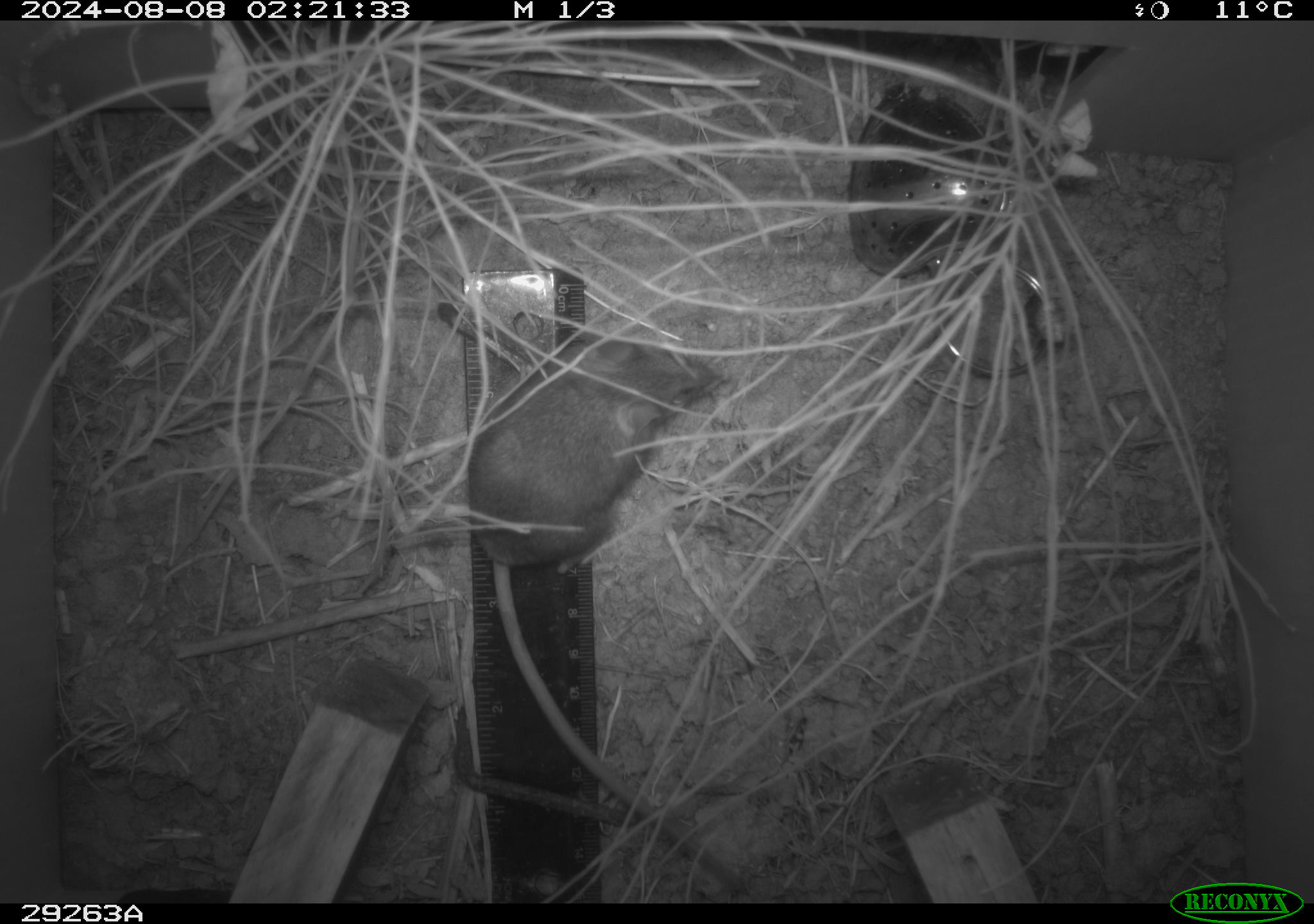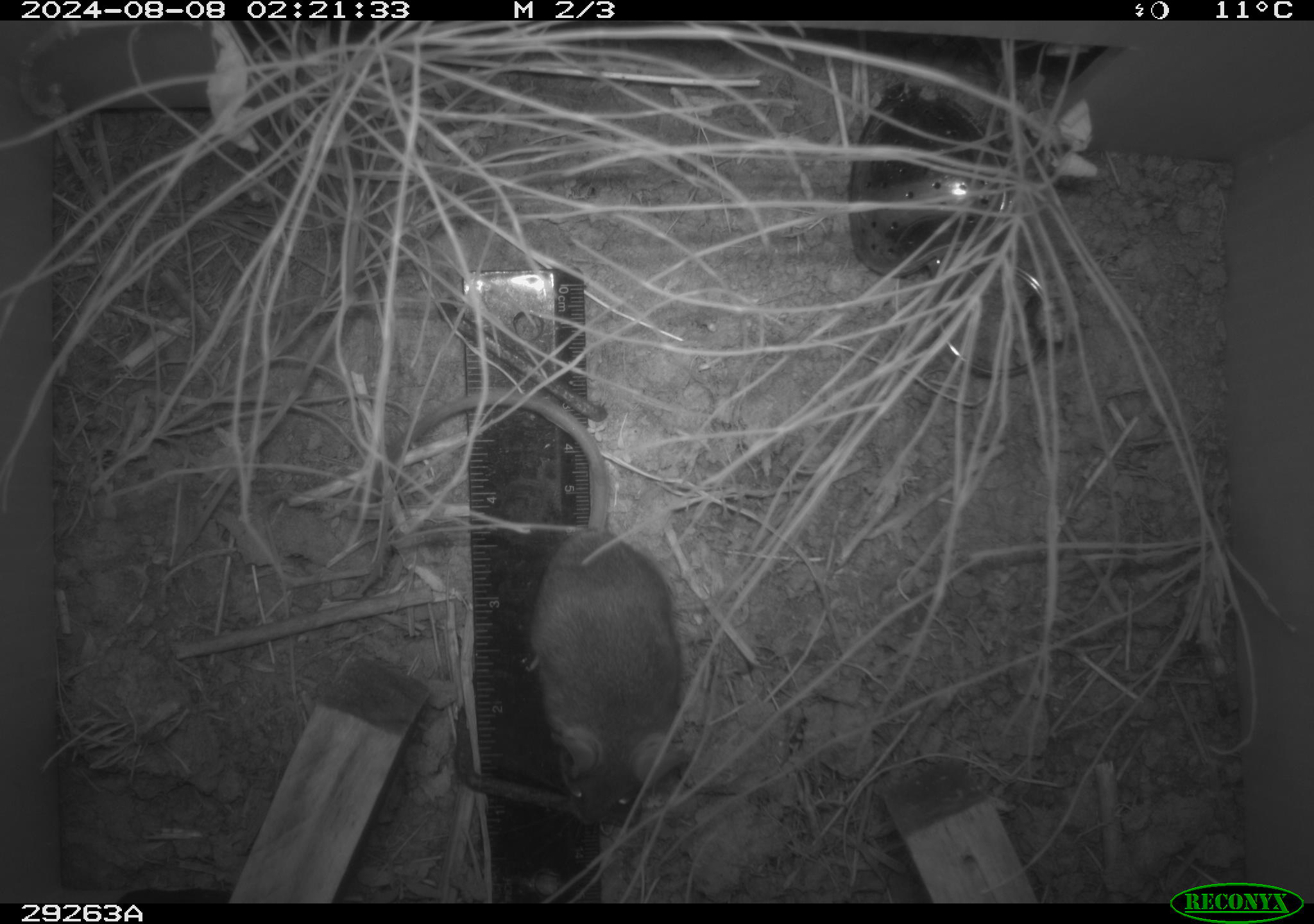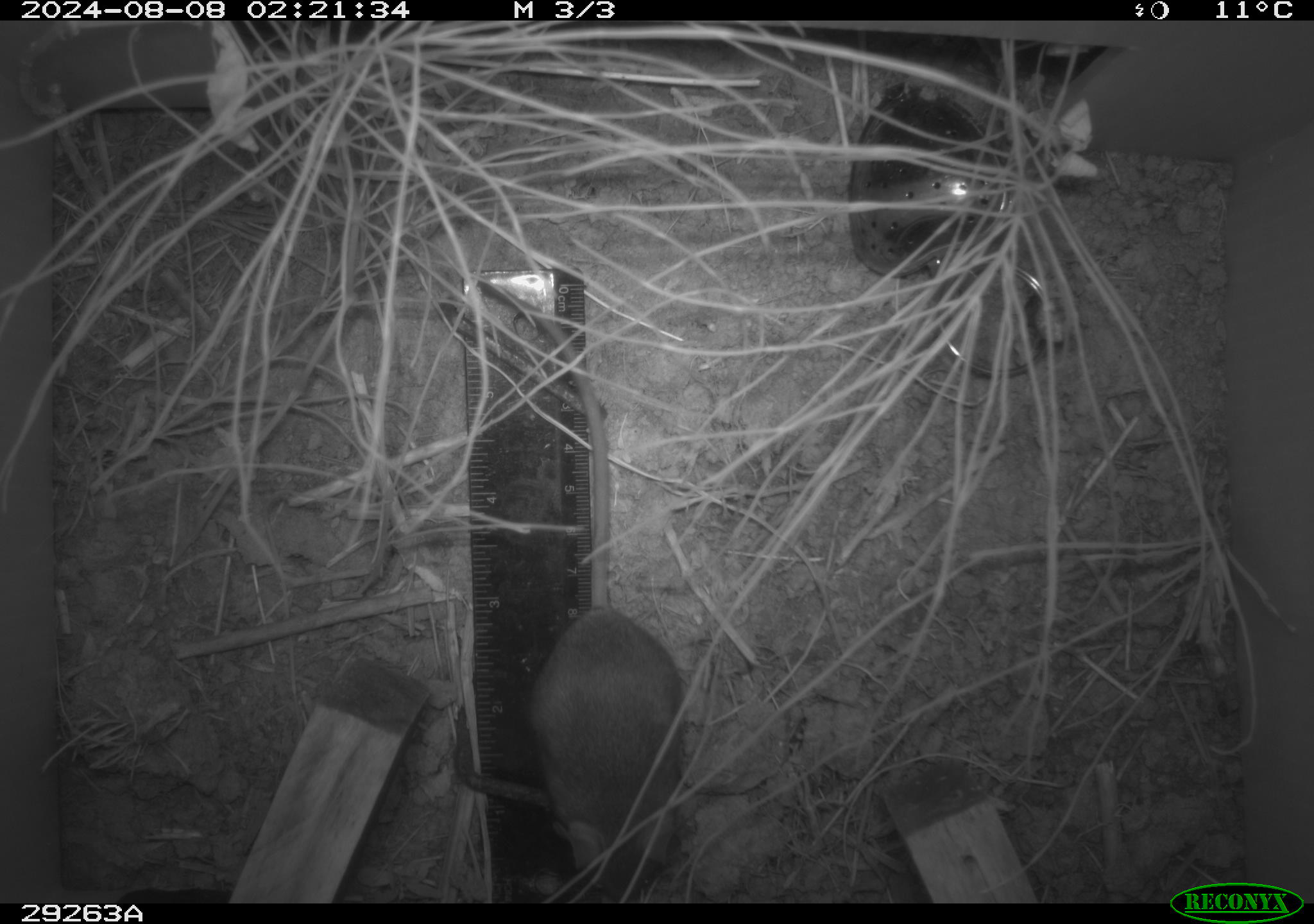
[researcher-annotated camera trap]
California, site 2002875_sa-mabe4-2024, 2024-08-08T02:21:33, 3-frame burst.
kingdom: Animalia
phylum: Chordata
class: Mammalia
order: Rodentia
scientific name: Rodentia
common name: rodent